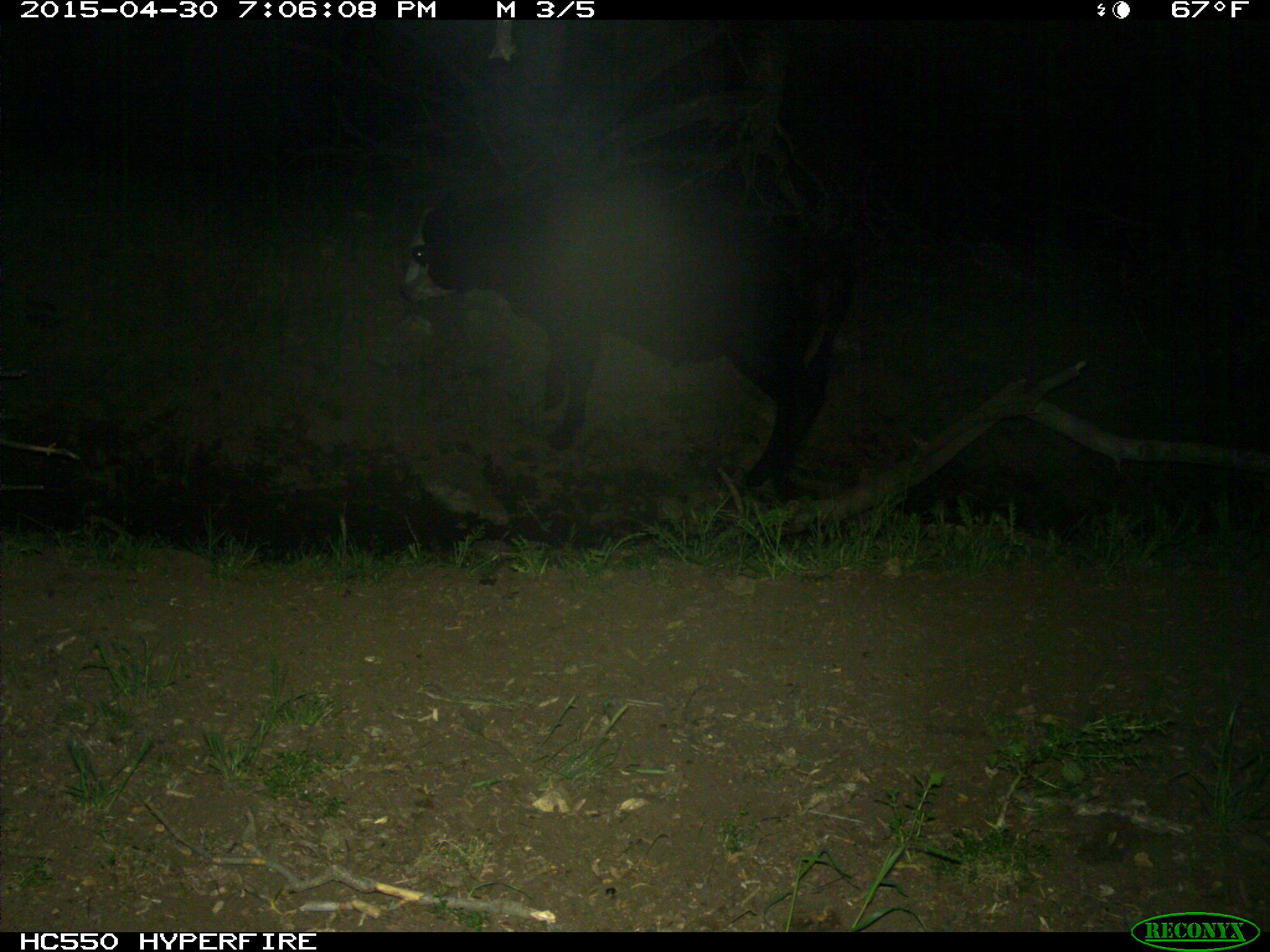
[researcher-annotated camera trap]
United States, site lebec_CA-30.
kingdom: Animalia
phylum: Chordata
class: Mammalia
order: Artiodactyla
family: Bovidae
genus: Bos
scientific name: Bos taurus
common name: domestic cow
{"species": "Bos taurus (domestic cow)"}